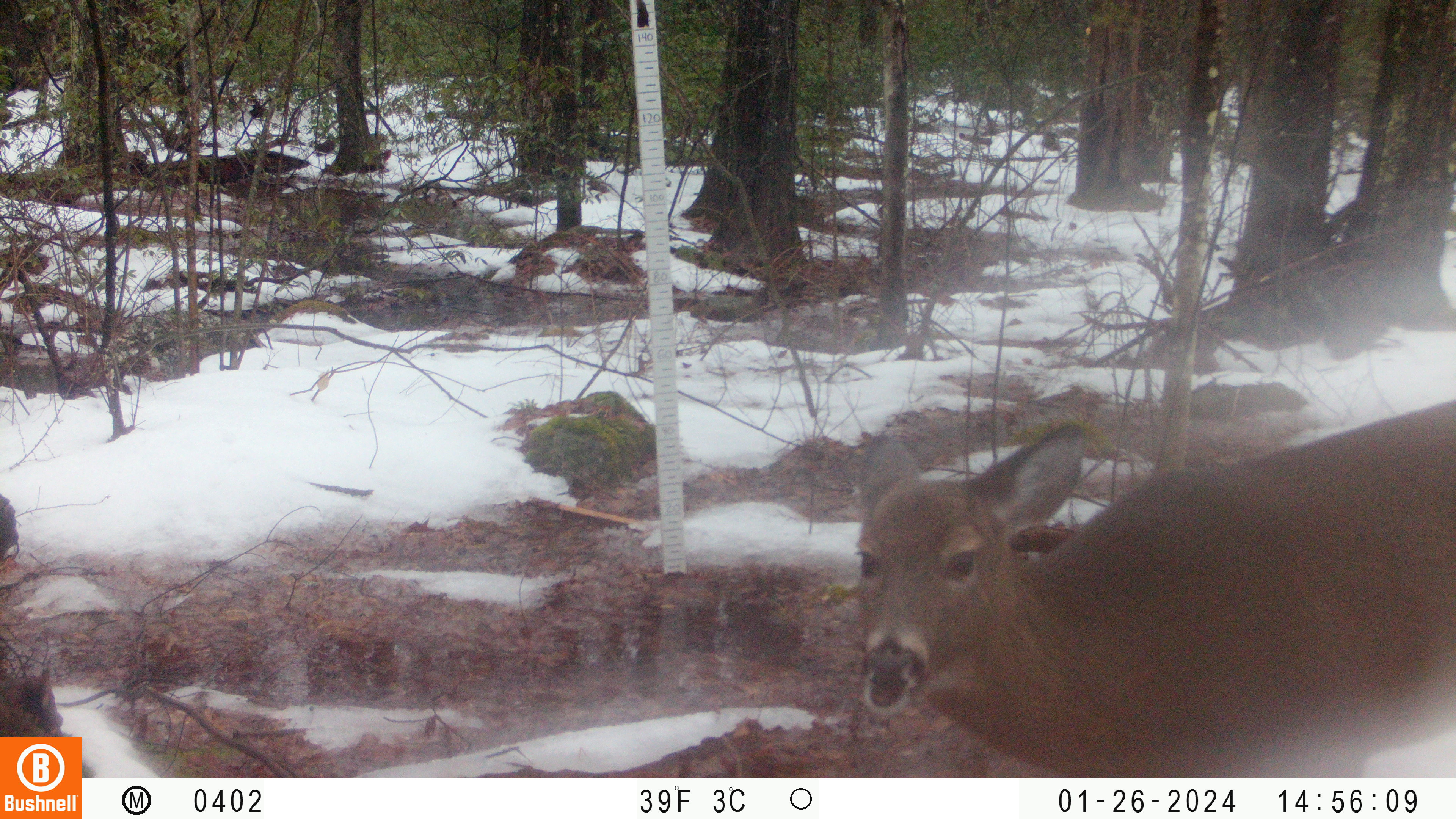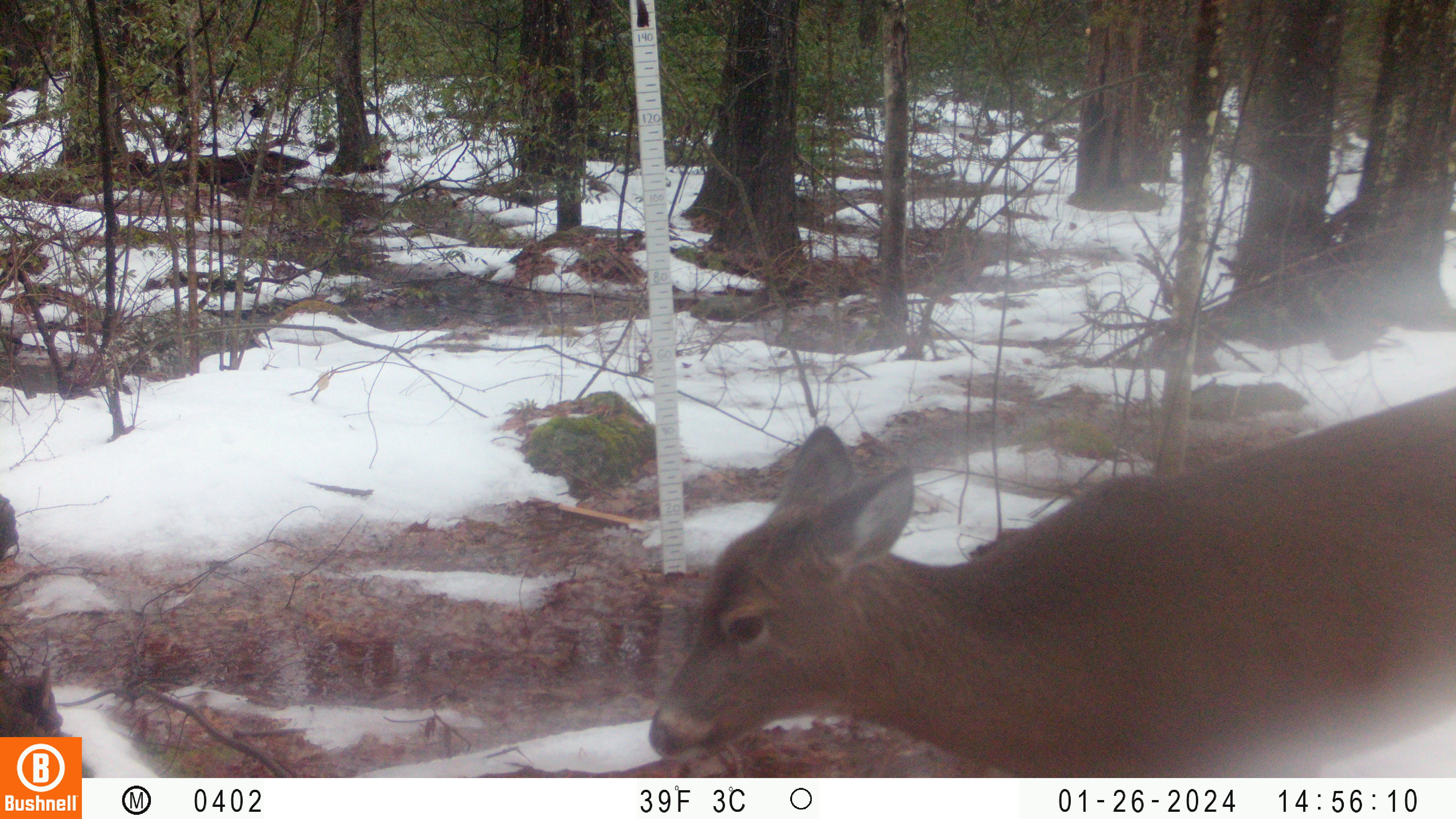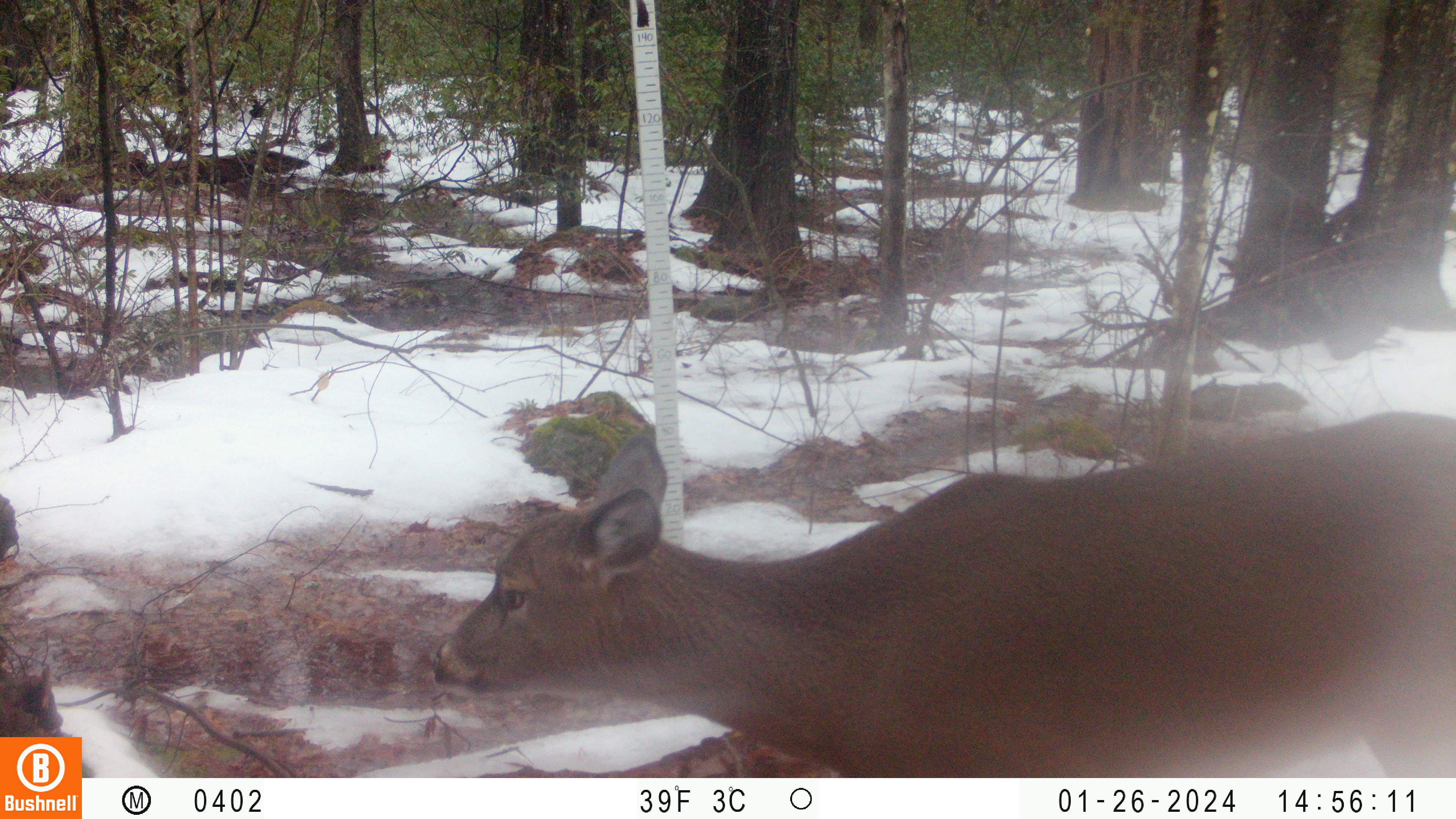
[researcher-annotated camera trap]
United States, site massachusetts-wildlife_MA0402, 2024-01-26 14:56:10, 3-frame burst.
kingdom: Animalia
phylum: Chordata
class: Mammalia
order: Artiodactyla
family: Cervidae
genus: Odocoileus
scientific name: Odocoileus virginianus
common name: white-tailed deer